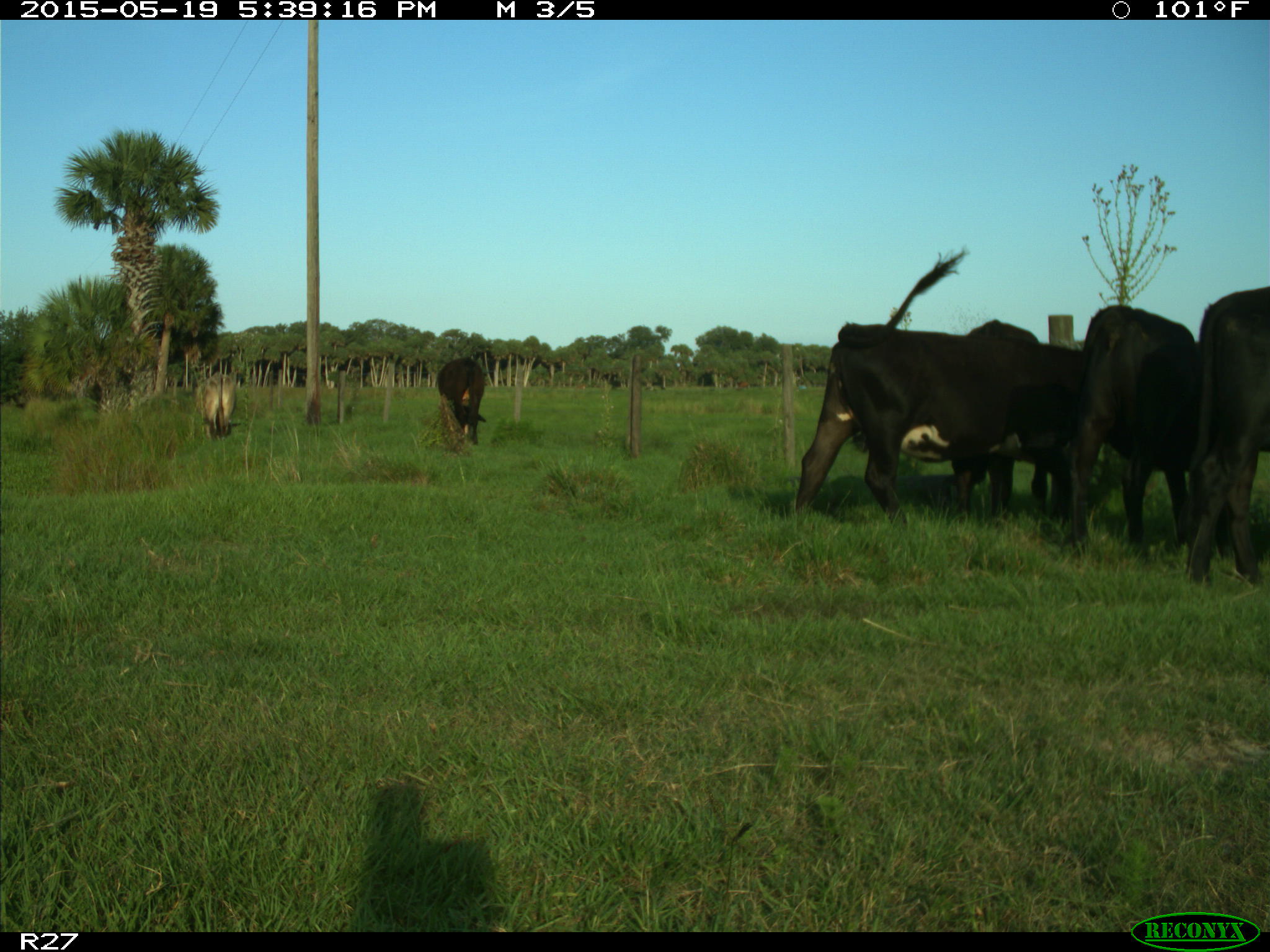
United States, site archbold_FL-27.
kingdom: Animalia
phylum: Chordata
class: Mammalia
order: Artiodactyla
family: Bovidae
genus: Bos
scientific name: Bos taurus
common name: domestic cow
Bos taurus (domestic cow).